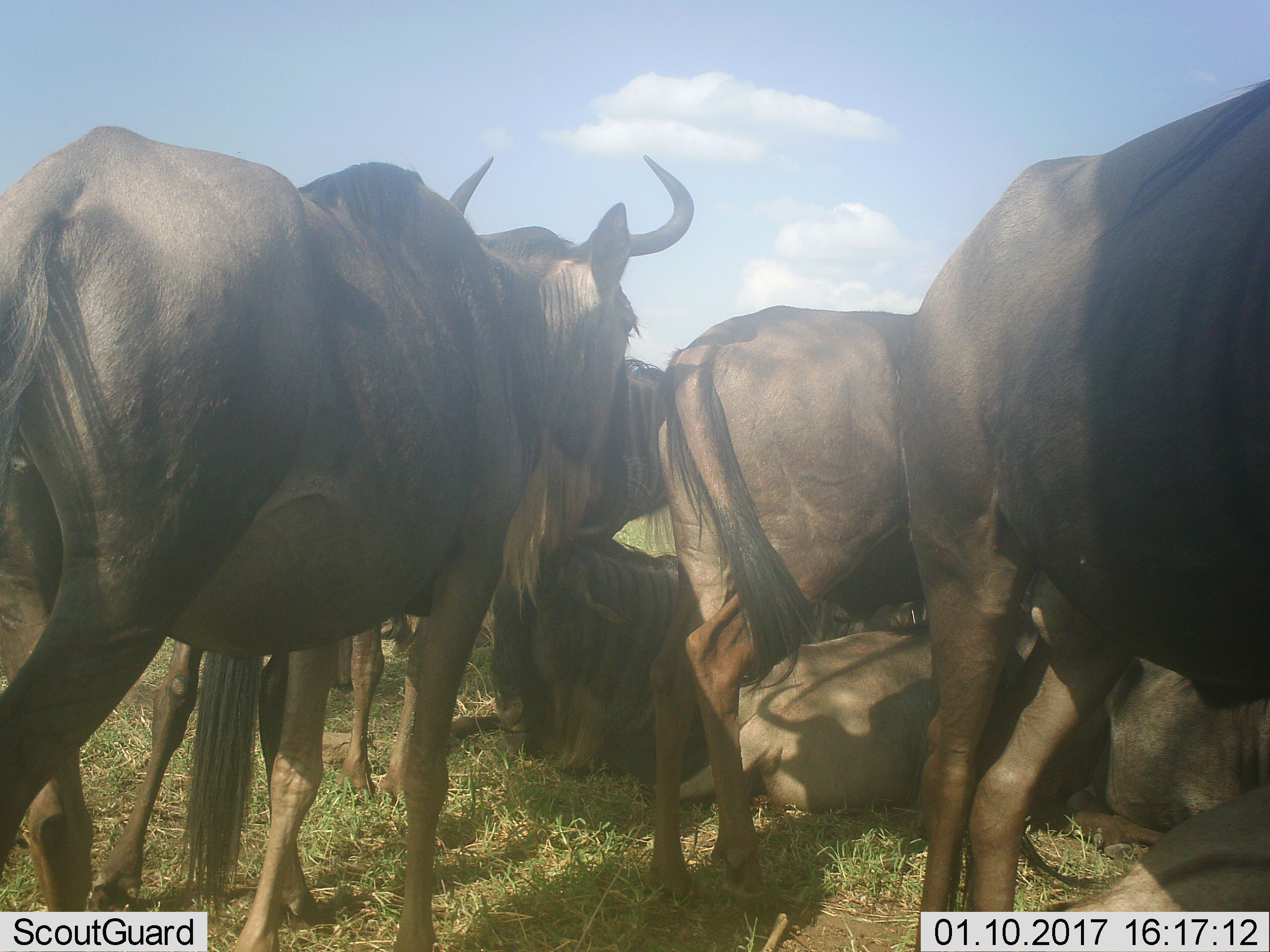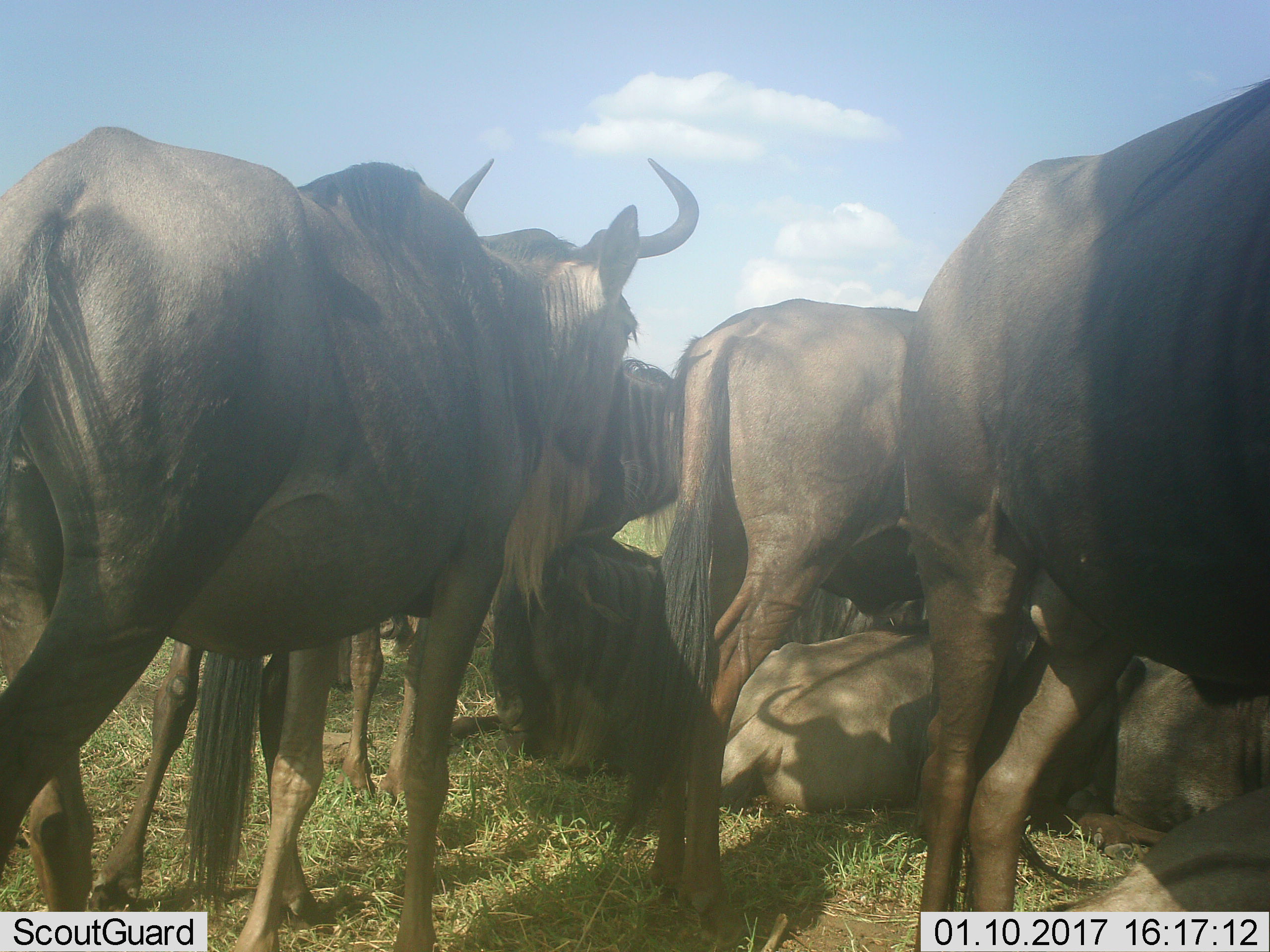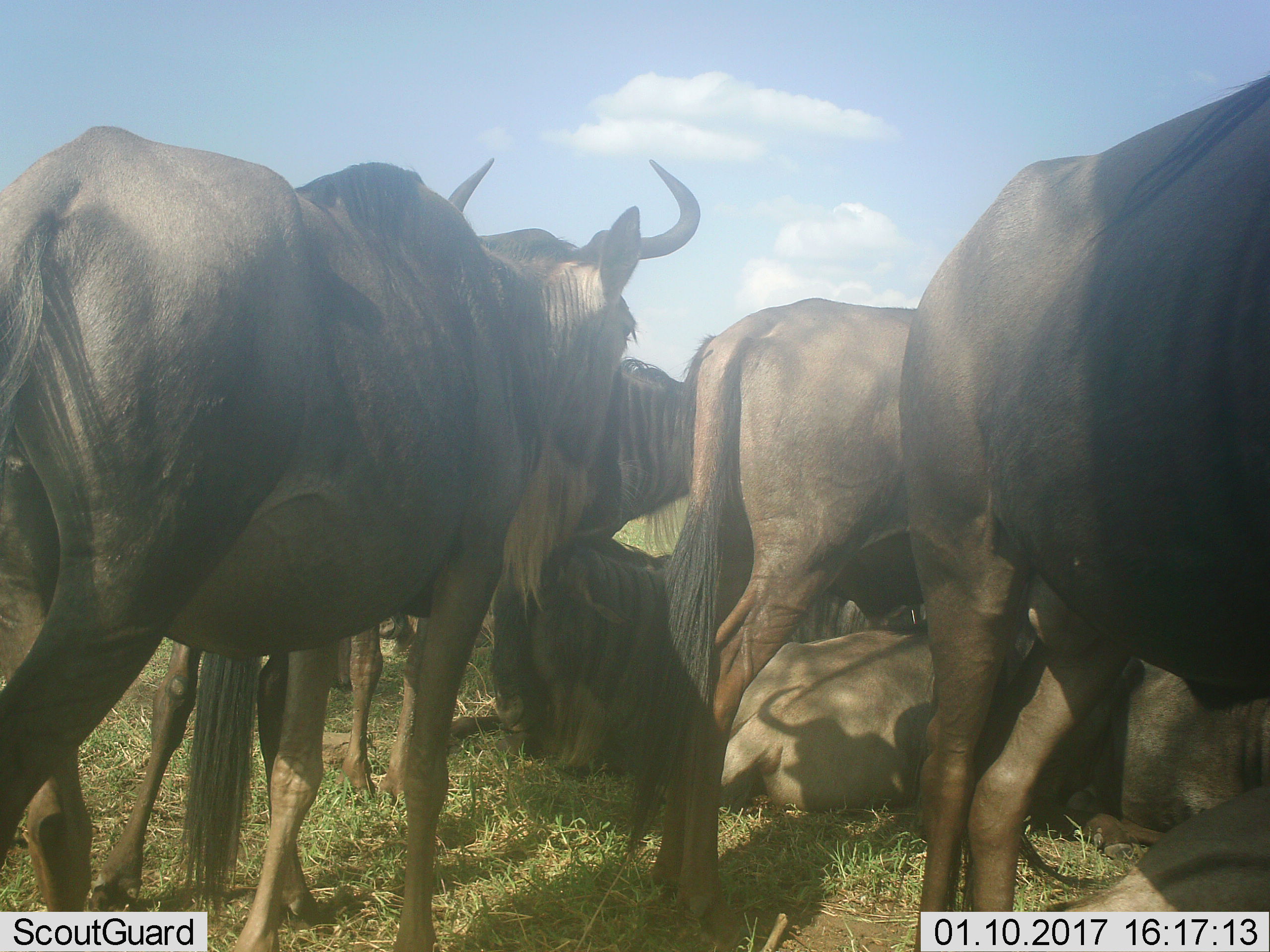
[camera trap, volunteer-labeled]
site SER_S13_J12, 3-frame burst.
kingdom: Animalia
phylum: Chordata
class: Mammalia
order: Artiodactyla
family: Bovidae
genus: Connochaetes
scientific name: Connochaetes taurinus taurinus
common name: blue wildebeest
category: wildebeestblue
Wildebeestblue (blue wildebeest) (Connochaetes taurinus taurinus), count 8. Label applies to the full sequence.